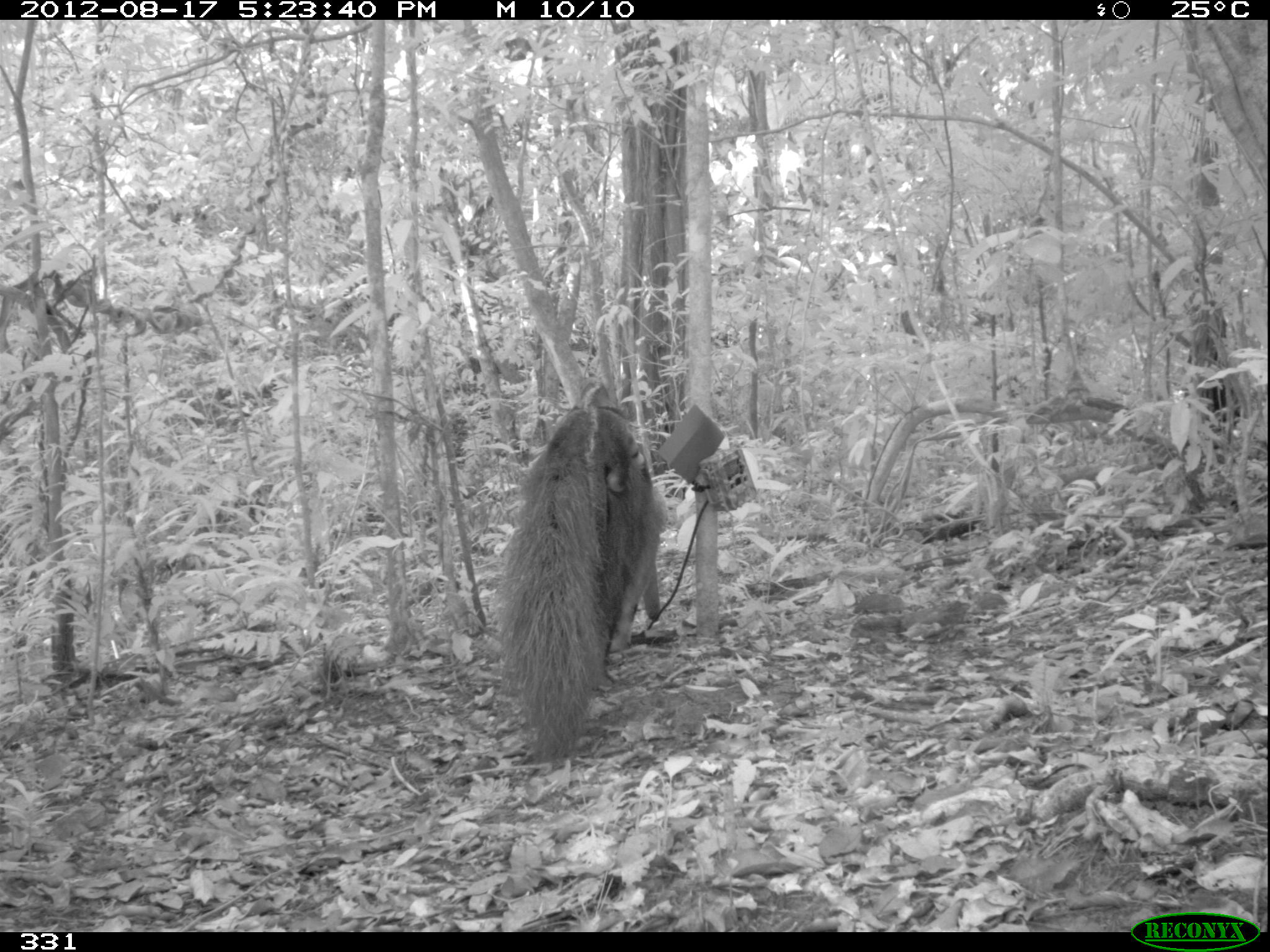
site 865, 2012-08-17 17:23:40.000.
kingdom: Animalia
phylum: Chordata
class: Mammalia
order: Pilosa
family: Myrmecophagidae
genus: Myrmecophaga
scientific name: Myrmecophaga tridactyla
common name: giant anteater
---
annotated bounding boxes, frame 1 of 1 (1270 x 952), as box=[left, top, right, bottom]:
myrmecophaga tridactyla: box=[488, 380, 665, 767]